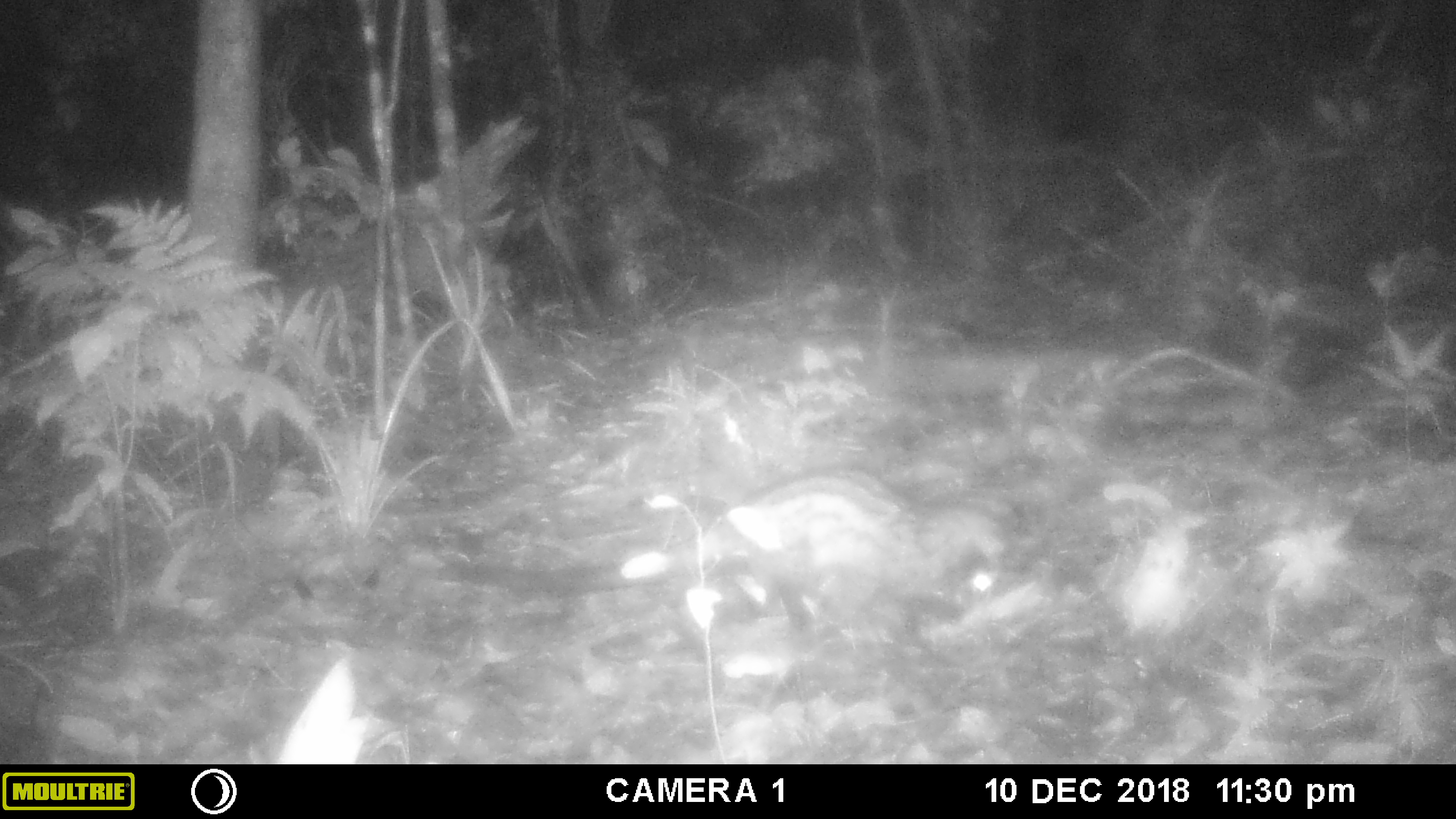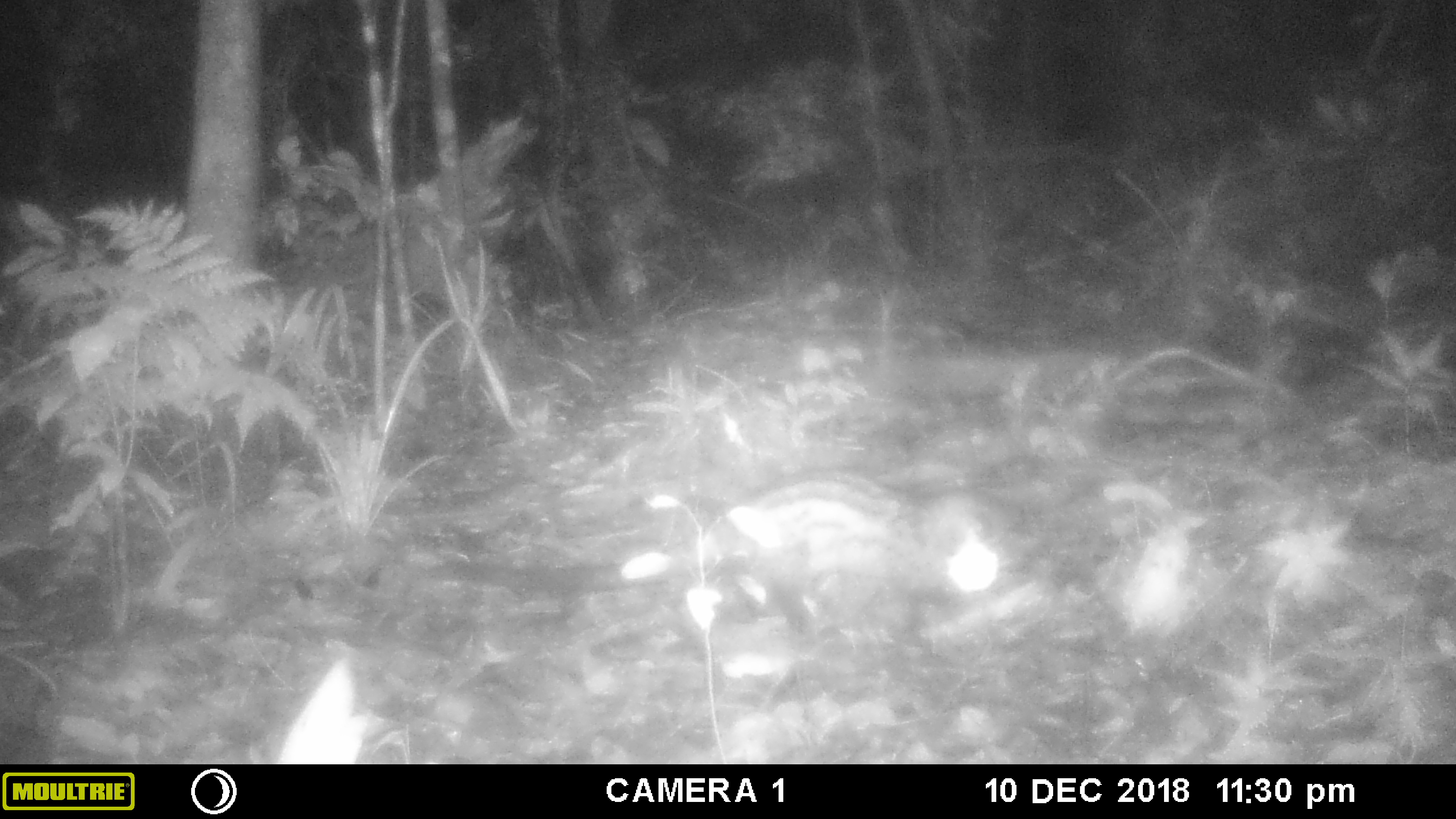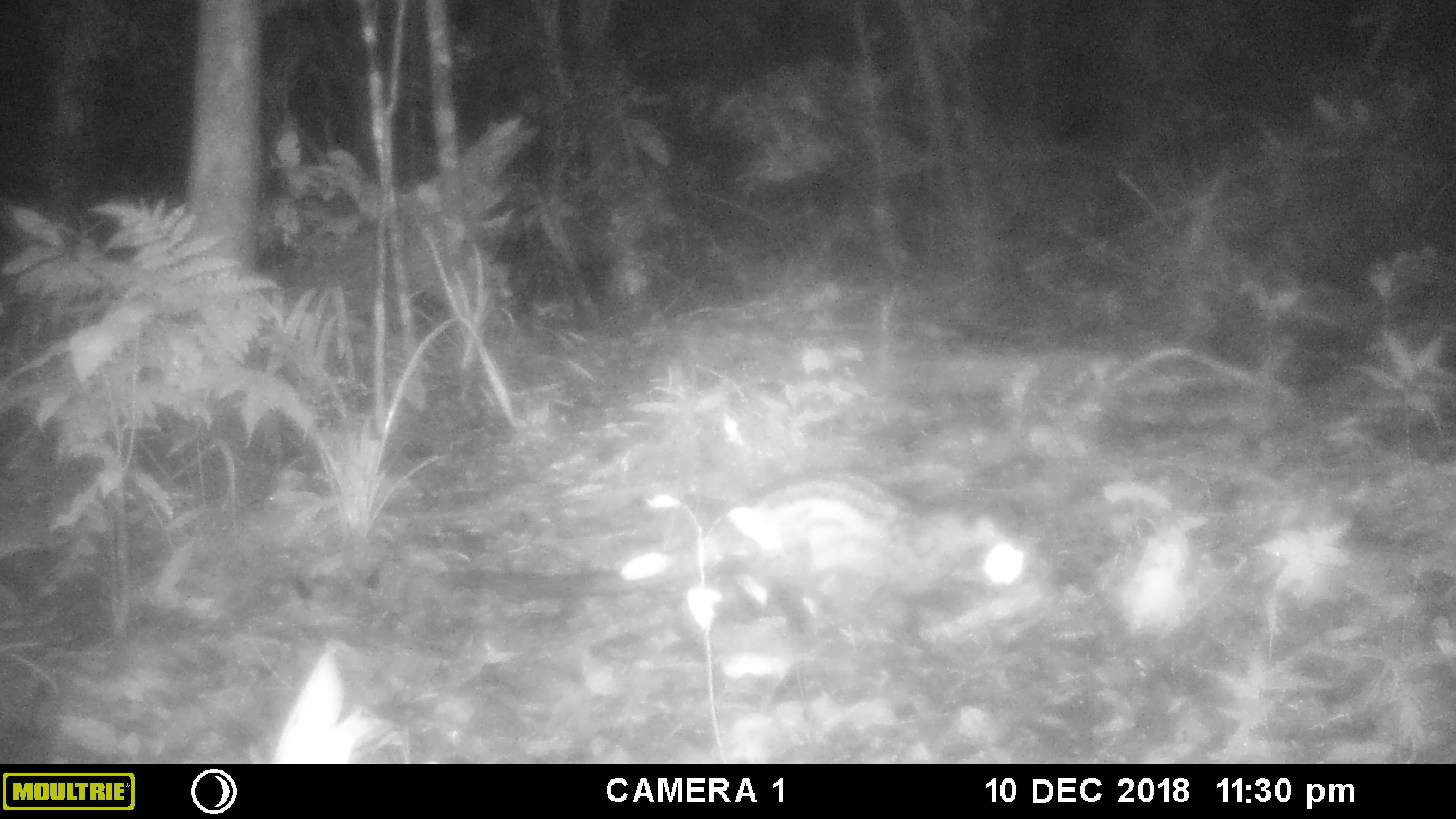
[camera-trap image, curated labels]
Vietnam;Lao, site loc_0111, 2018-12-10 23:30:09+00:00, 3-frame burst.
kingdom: Animalia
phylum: Chordata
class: Mammalia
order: Carnivora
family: Viverridae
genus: Paradoxurus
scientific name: Paradoxurus hermaphroditus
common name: common palm civet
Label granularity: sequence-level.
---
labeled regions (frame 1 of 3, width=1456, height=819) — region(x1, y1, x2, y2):
common palm civet: region(435, 467, 1005, 651)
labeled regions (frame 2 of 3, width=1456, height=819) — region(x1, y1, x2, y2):
common palm civet: region(425, 467, 1005, 662)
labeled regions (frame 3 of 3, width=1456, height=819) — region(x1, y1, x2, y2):
common palm civet: region(434, 466, 1032, 661)